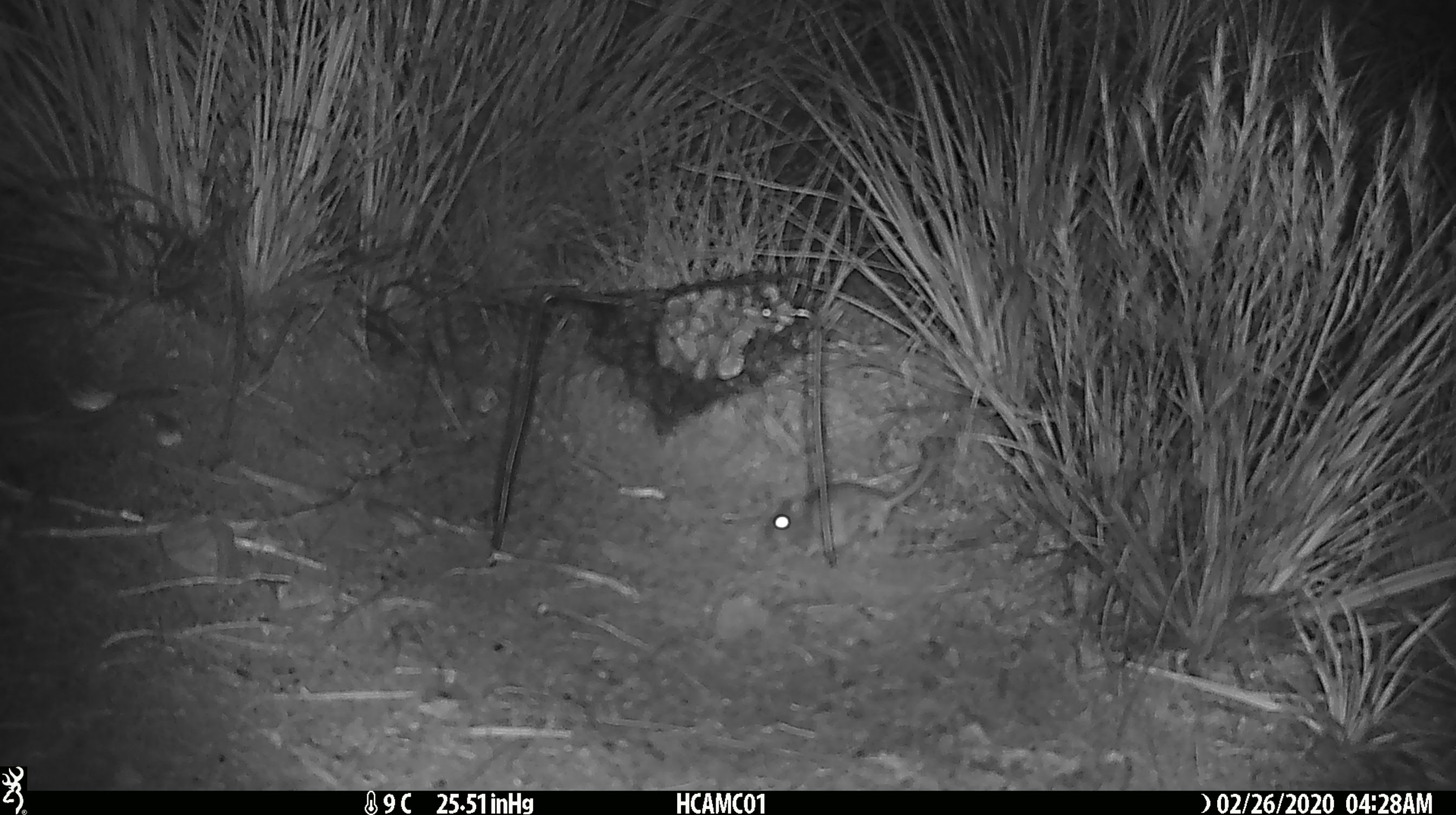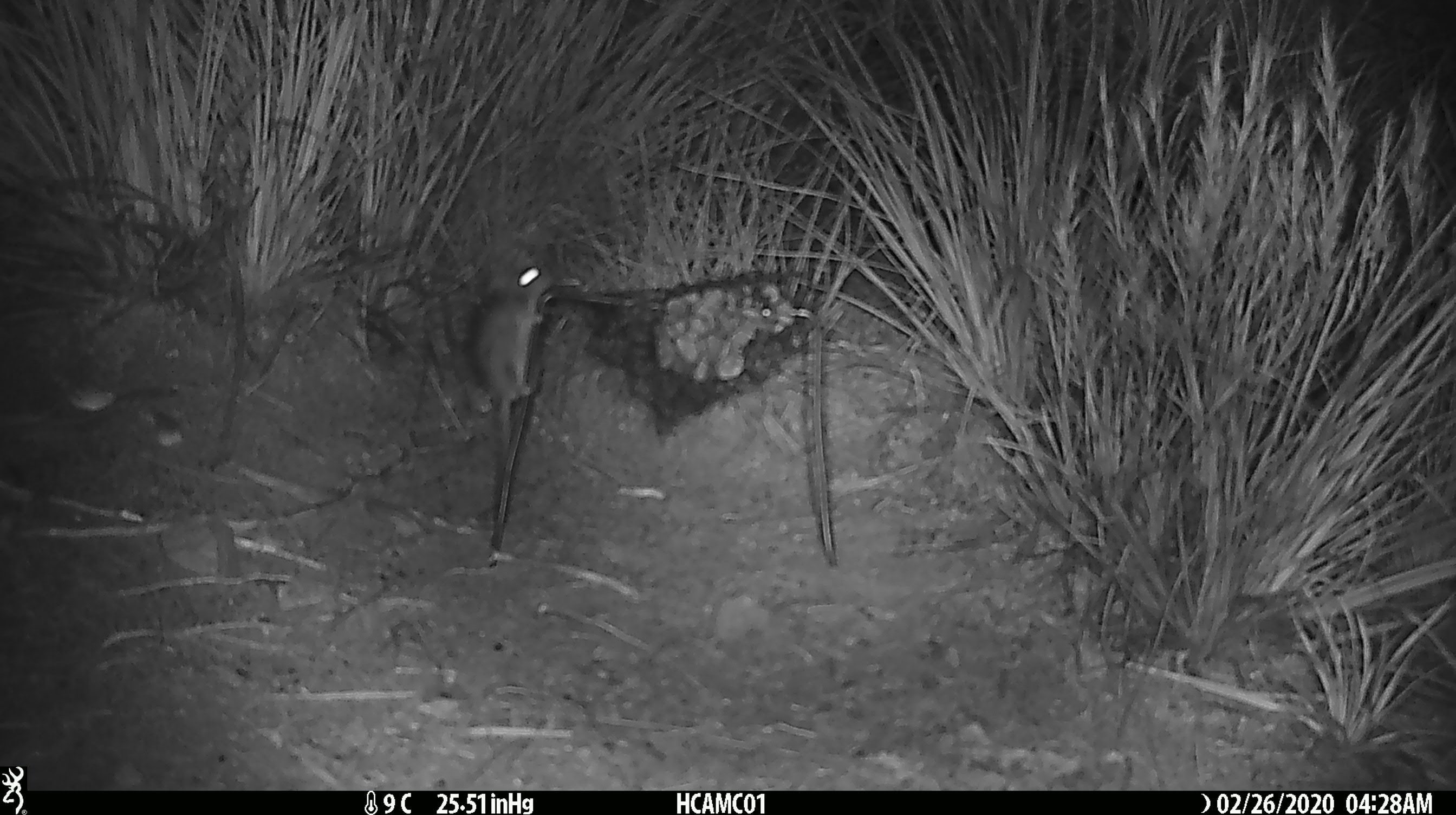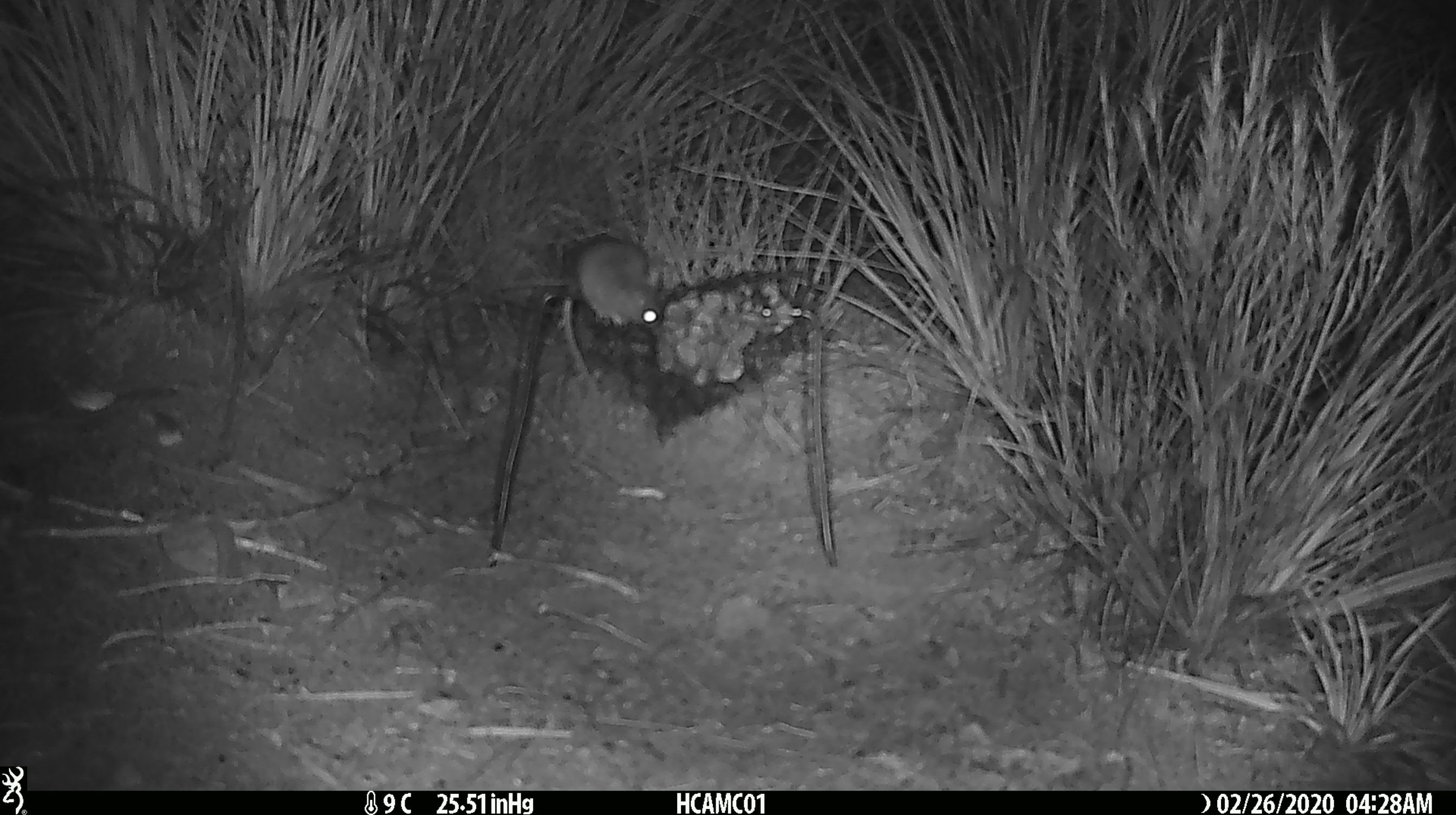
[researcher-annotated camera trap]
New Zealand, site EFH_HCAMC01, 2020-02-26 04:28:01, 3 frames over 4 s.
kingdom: Animalia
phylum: Chordata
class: Mammalia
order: Rodentia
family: Muridae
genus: Mus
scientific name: Mus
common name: mouse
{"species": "mouse (Mus)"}